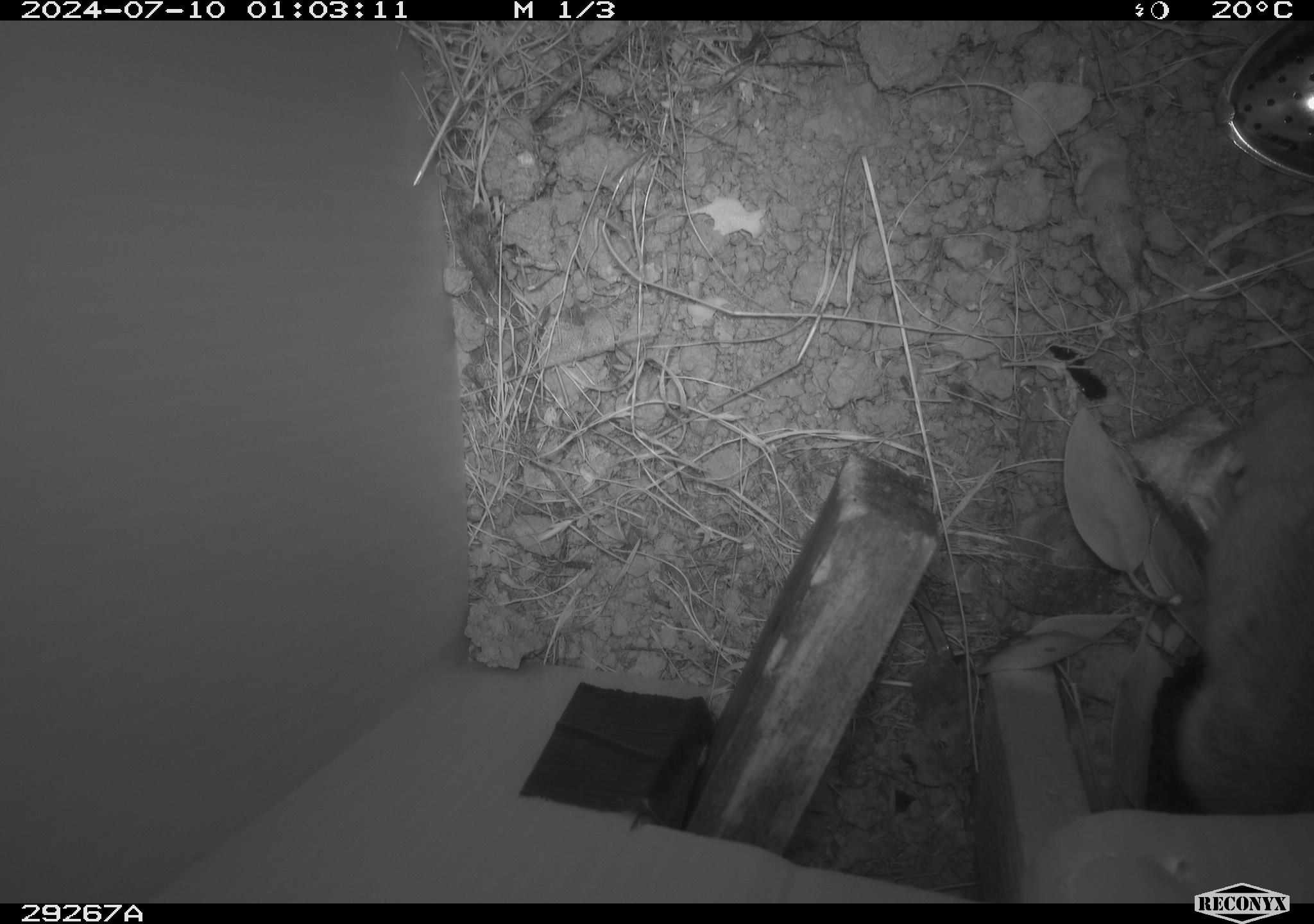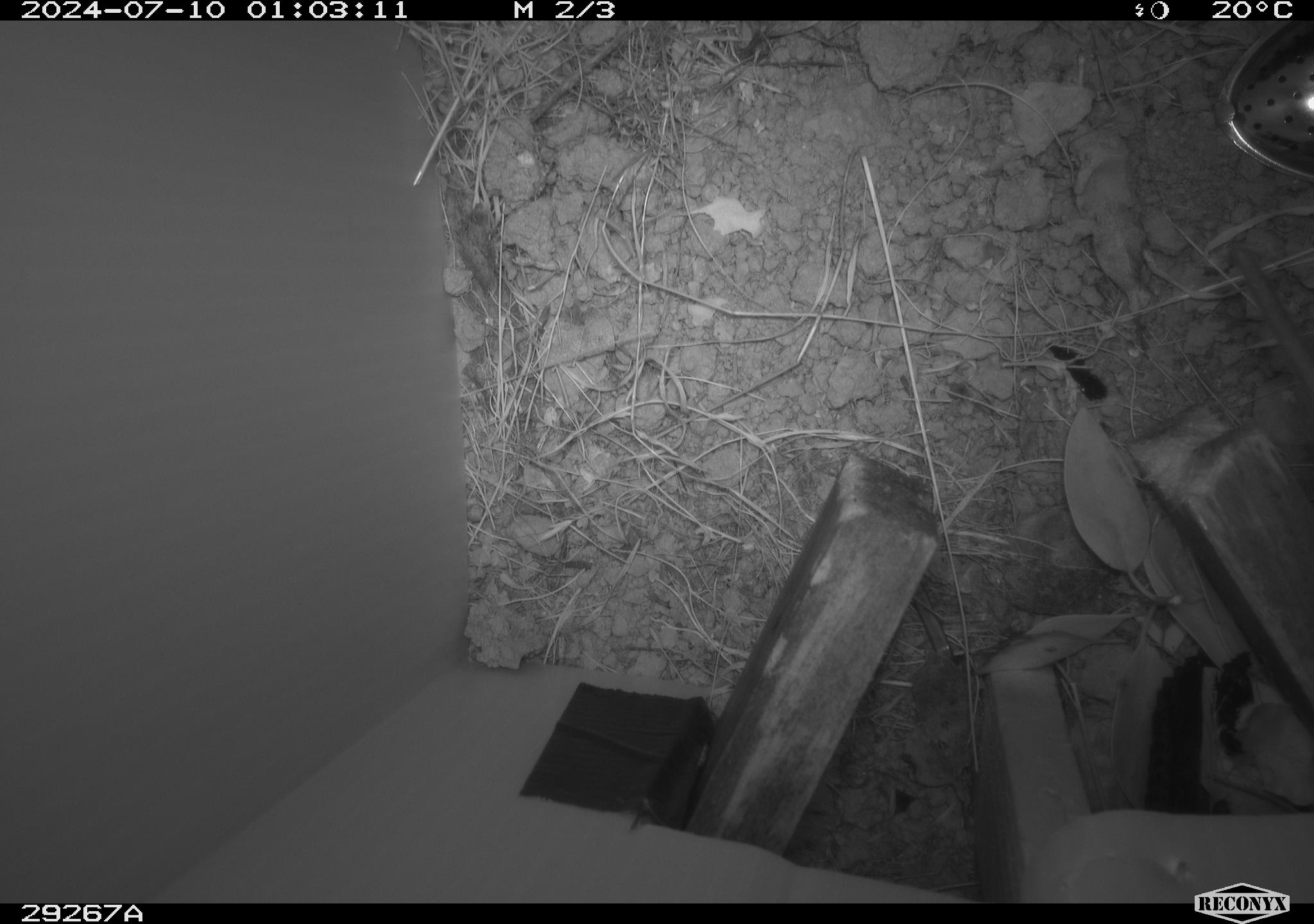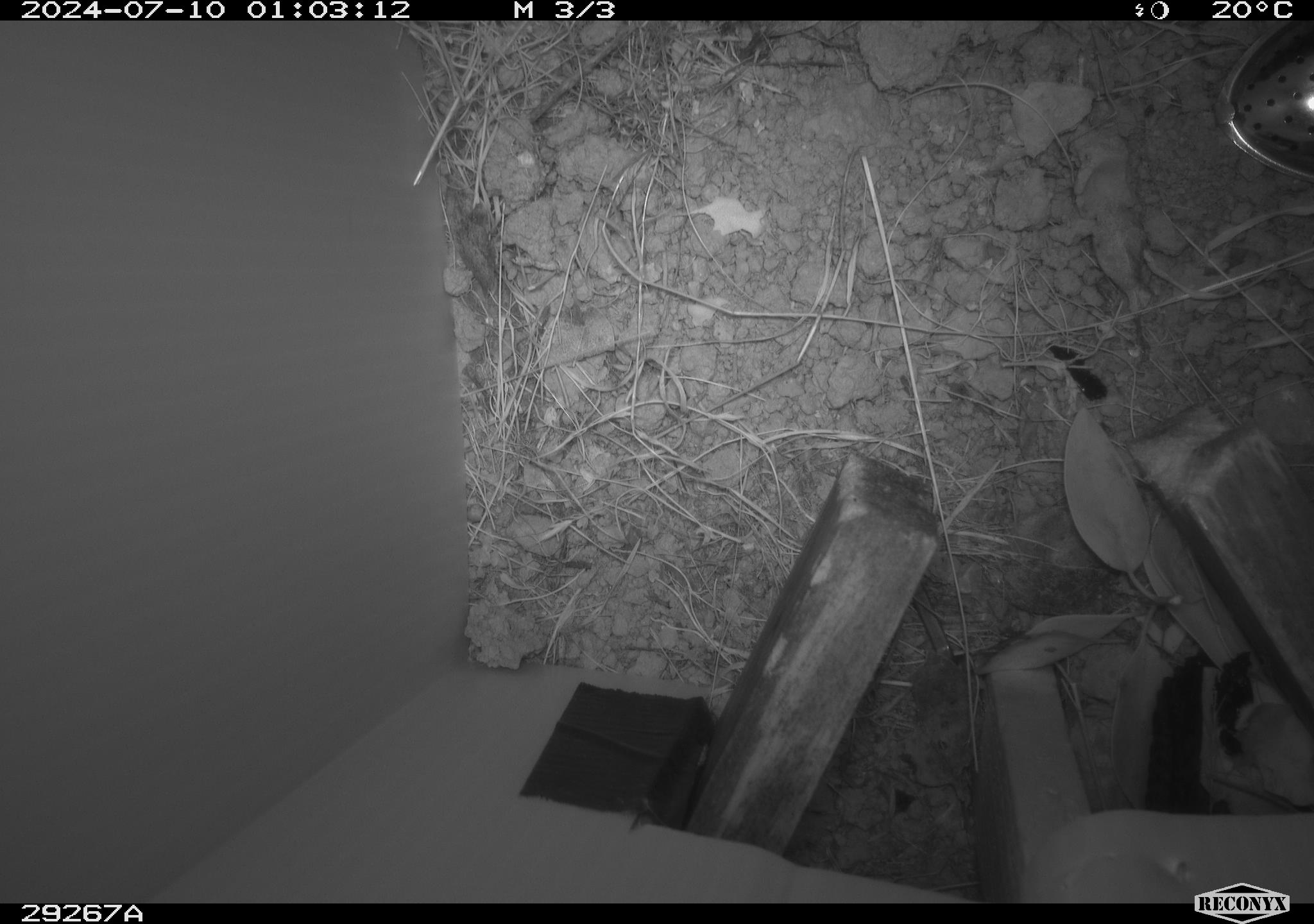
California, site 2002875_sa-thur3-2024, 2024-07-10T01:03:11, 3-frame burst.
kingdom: Animalia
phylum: Chordata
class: Mammalia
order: Rodentia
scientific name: Rodentia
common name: rodent